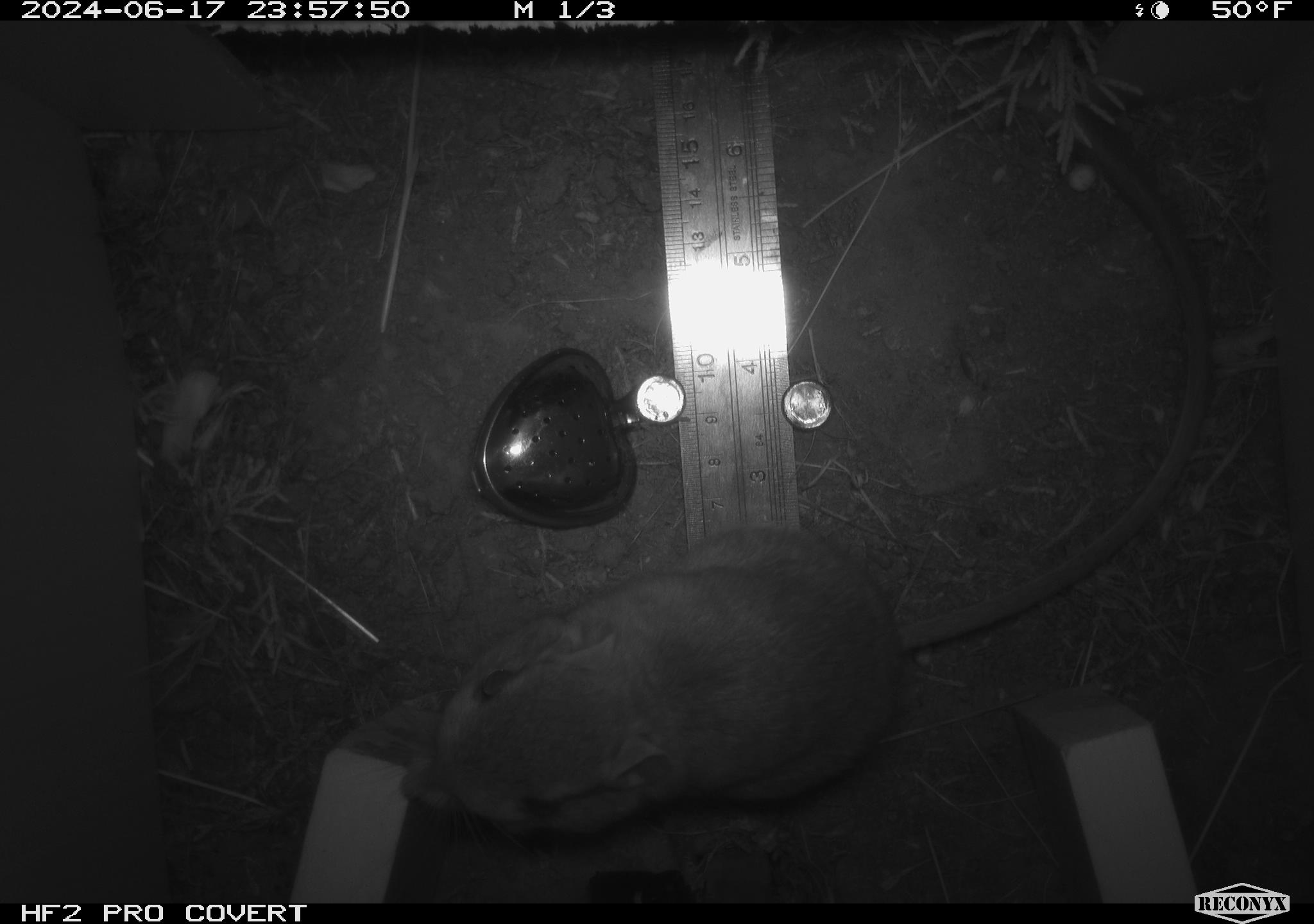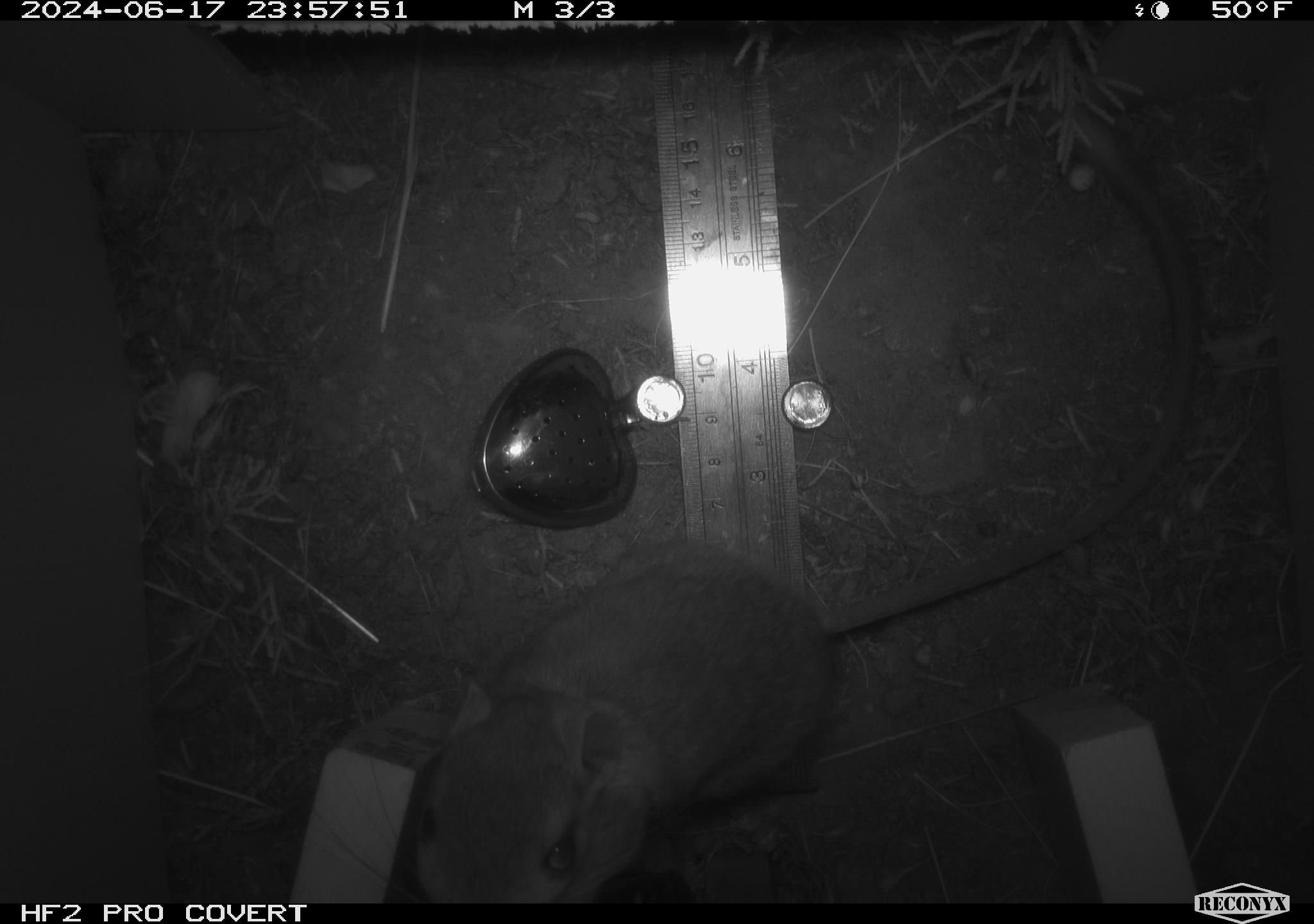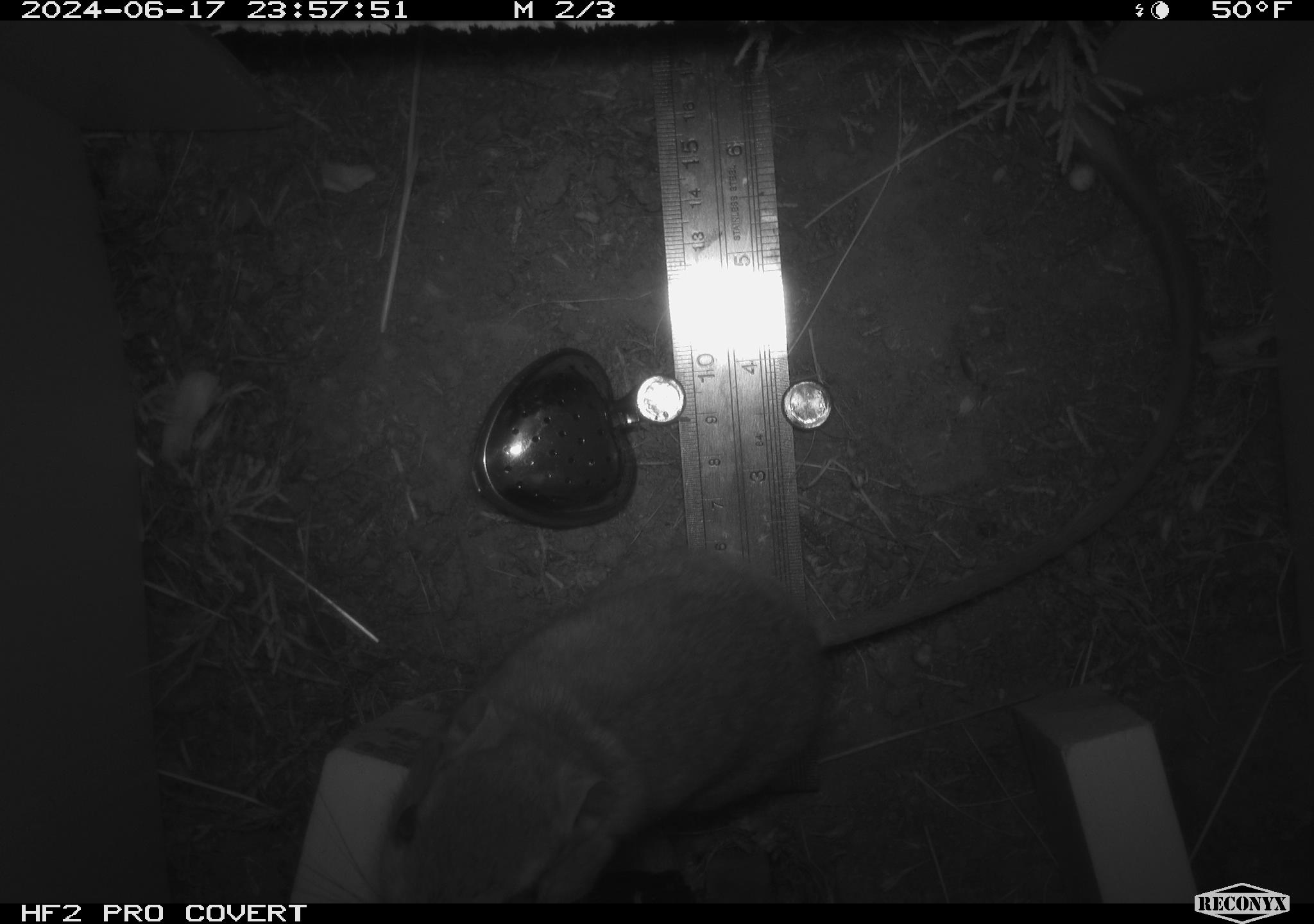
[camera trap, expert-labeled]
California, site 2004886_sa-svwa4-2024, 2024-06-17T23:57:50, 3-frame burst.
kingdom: Animalia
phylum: Chordata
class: Mammalia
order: Rodentia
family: Heteromyidae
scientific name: Heteromyidae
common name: kangaroo rats and pocket mice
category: heteromyidae family